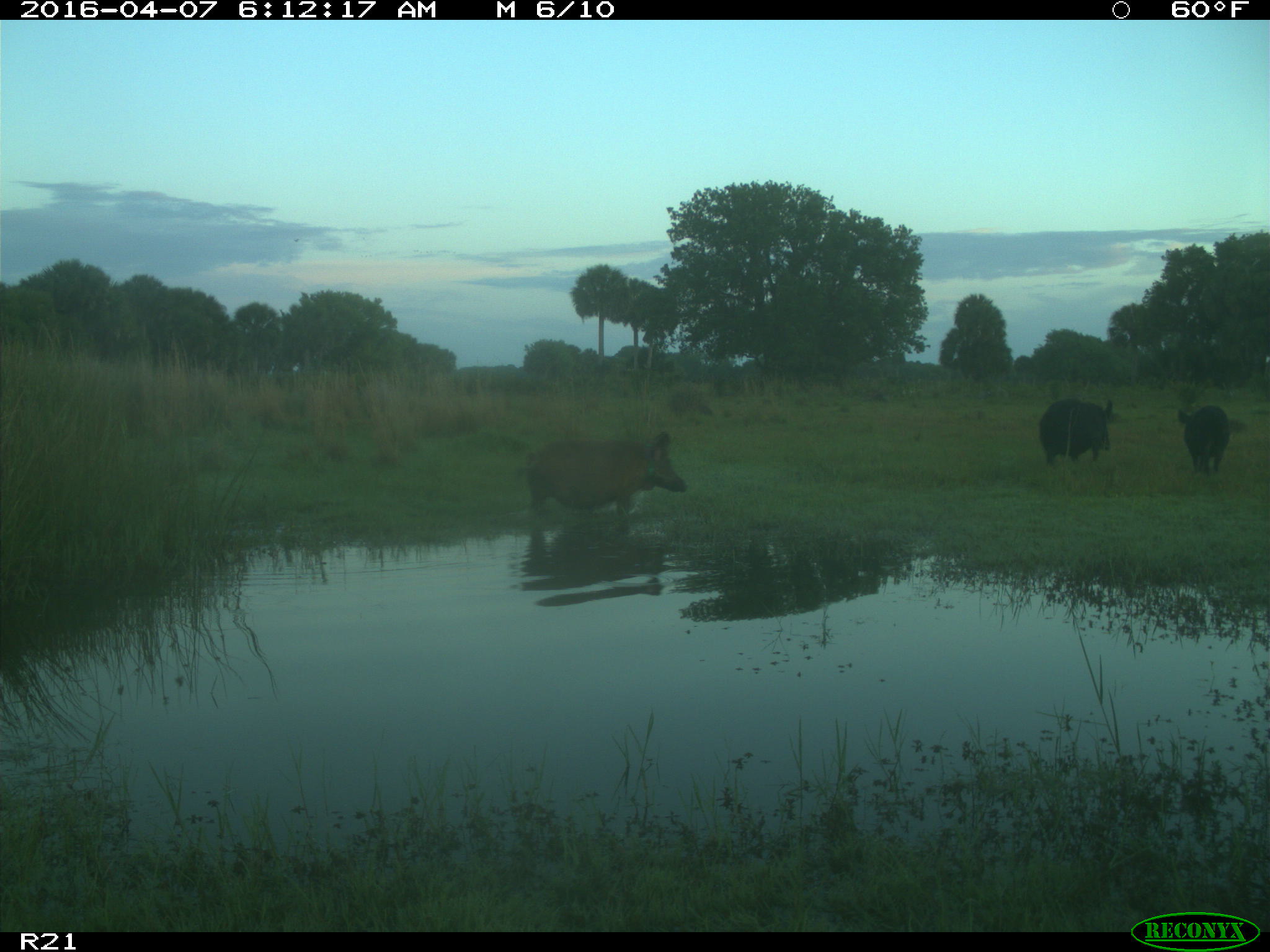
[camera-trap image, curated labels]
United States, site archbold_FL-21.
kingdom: Animalia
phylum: Chordata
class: Mammalia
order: Artiodactyla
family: Suidae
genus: Sus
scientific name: Sus scrofa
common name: wild boar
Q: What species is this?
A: Sus scrofa (wild boar).